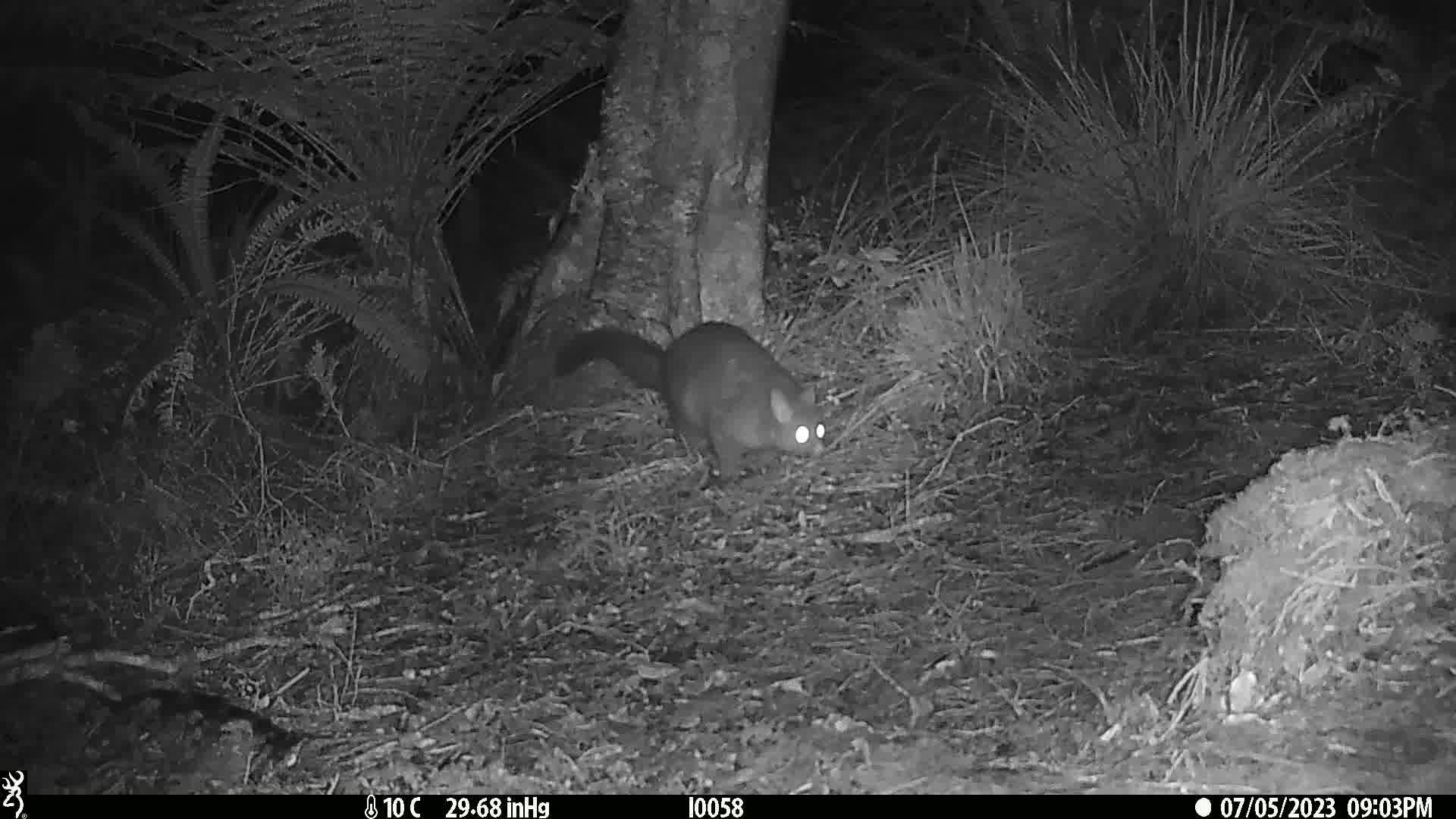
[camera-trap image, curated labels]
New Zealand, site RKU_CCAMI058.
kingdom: Animalia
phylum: Chordata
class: Mammalia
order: Diprotodontia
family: Phalangeridae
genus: Trichosurus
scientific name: Trichosurus vulpecula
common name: common brushtail possum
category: possum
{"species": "possum (common brushtail possum) (Trichosurus vulpecula)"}